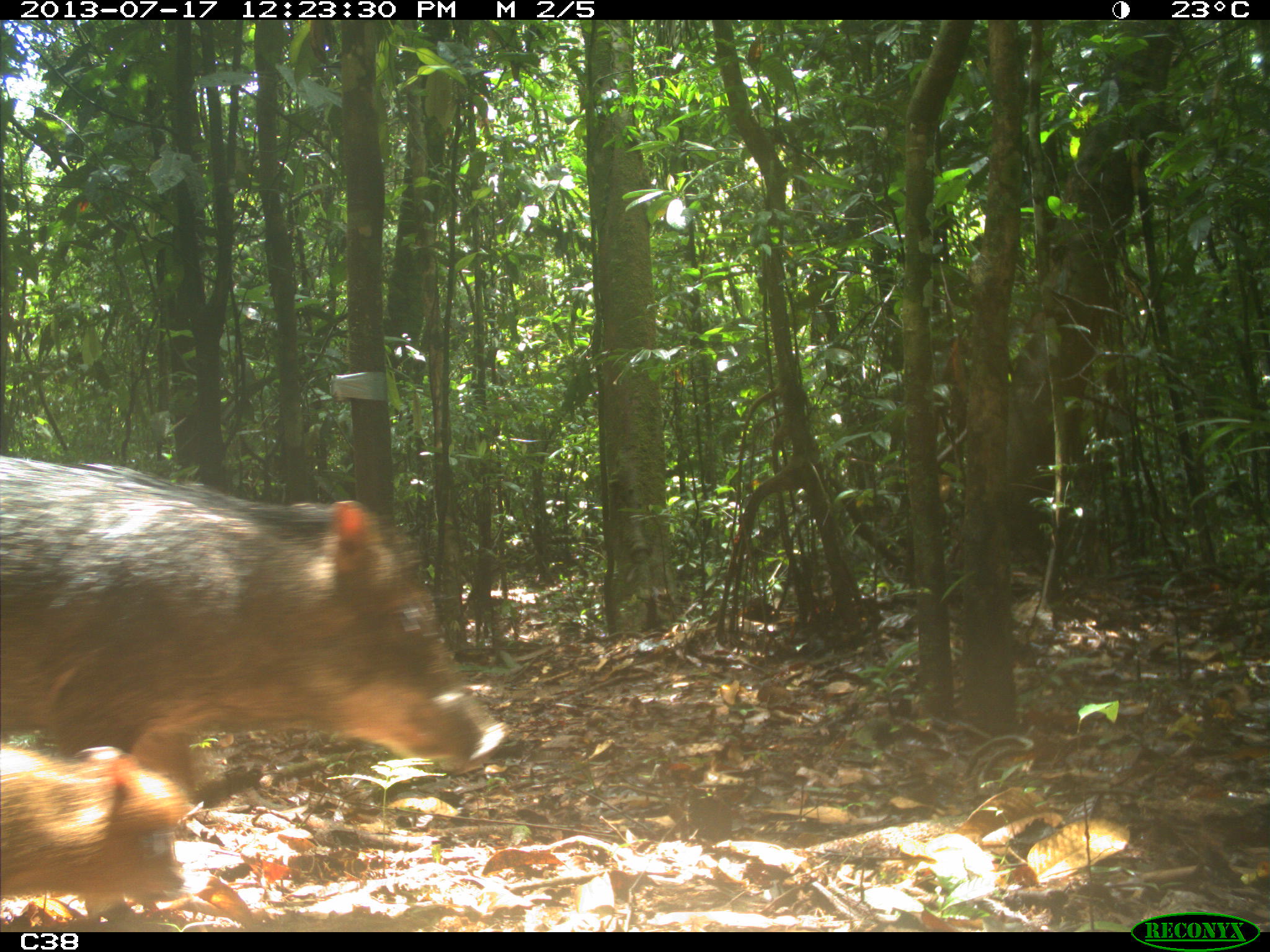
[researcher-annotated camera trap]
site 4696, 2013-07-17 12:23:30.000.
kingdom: Animalia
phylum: Chordata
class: Mammalia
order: Artiodactyla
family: Tayassuidae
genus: Tayassu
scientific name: Tayassu pecari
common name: white-lipped peccary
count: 9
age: adult